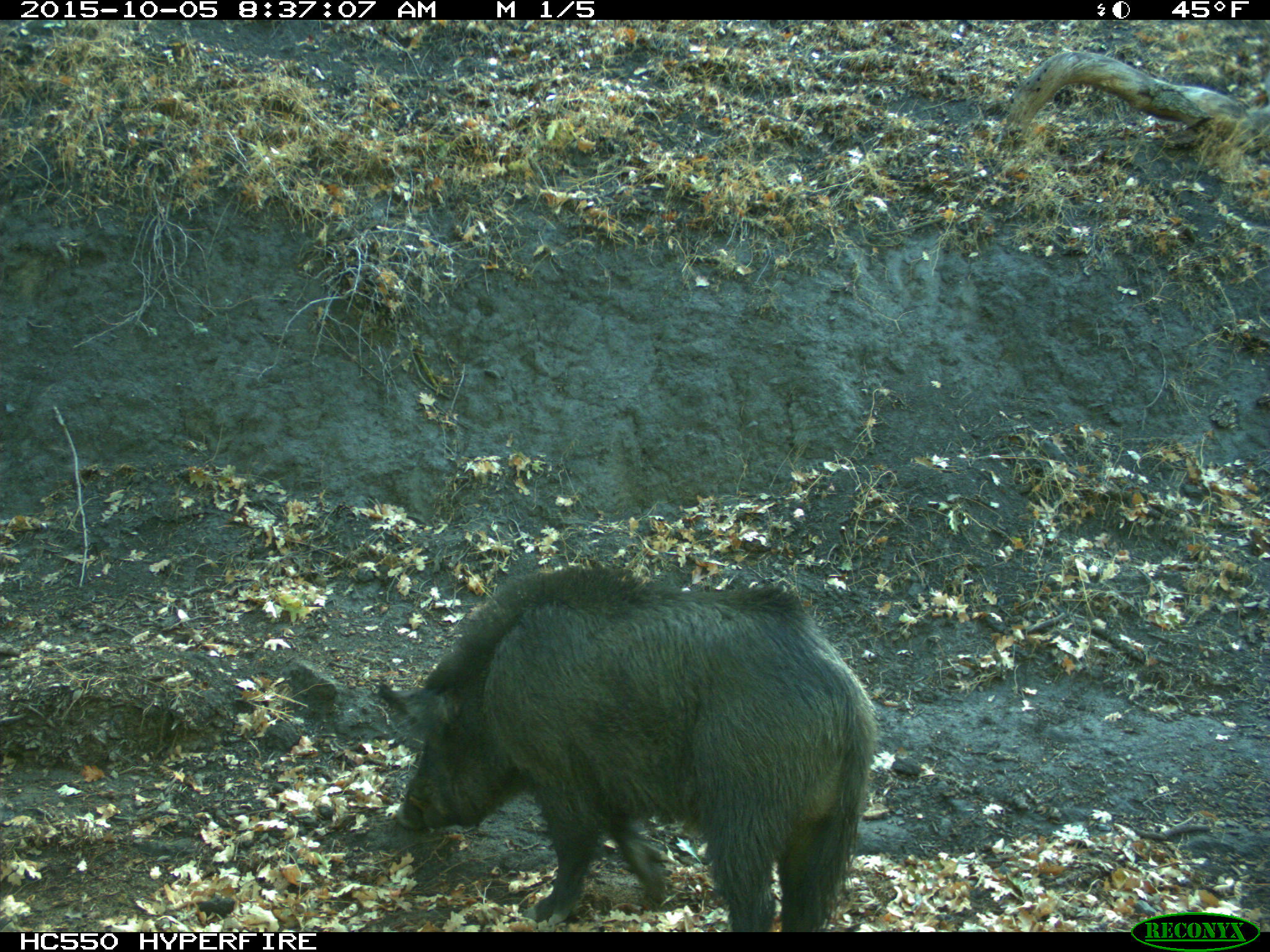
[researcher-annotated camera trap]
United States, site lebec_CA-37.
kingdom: Animalia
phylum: Chordata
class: Mammalia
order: Artiodactyla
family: Suidae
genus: Sus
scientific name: Sus scrofa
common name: wild boar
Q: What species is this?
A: Sus scrofa (wild boar).